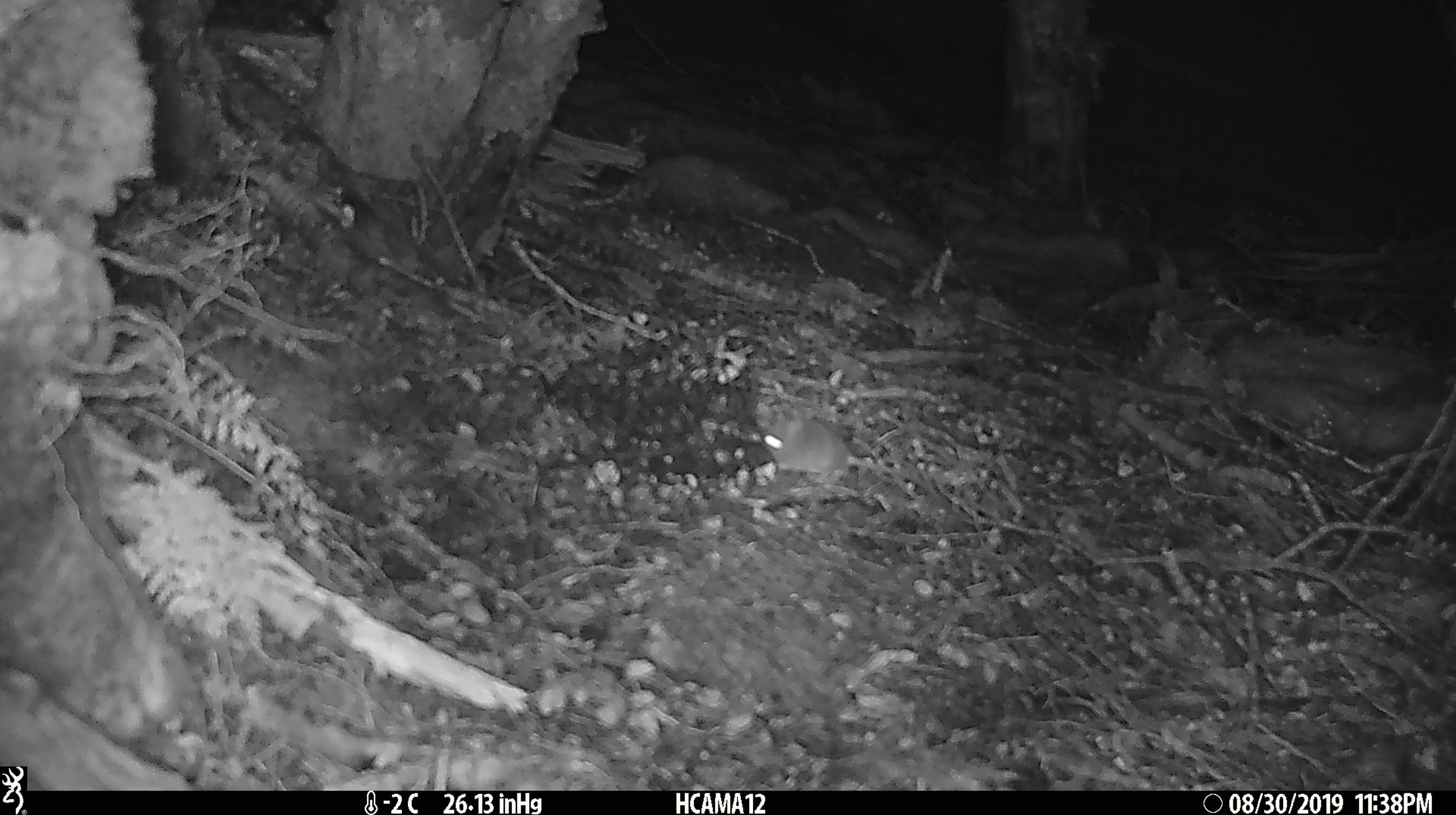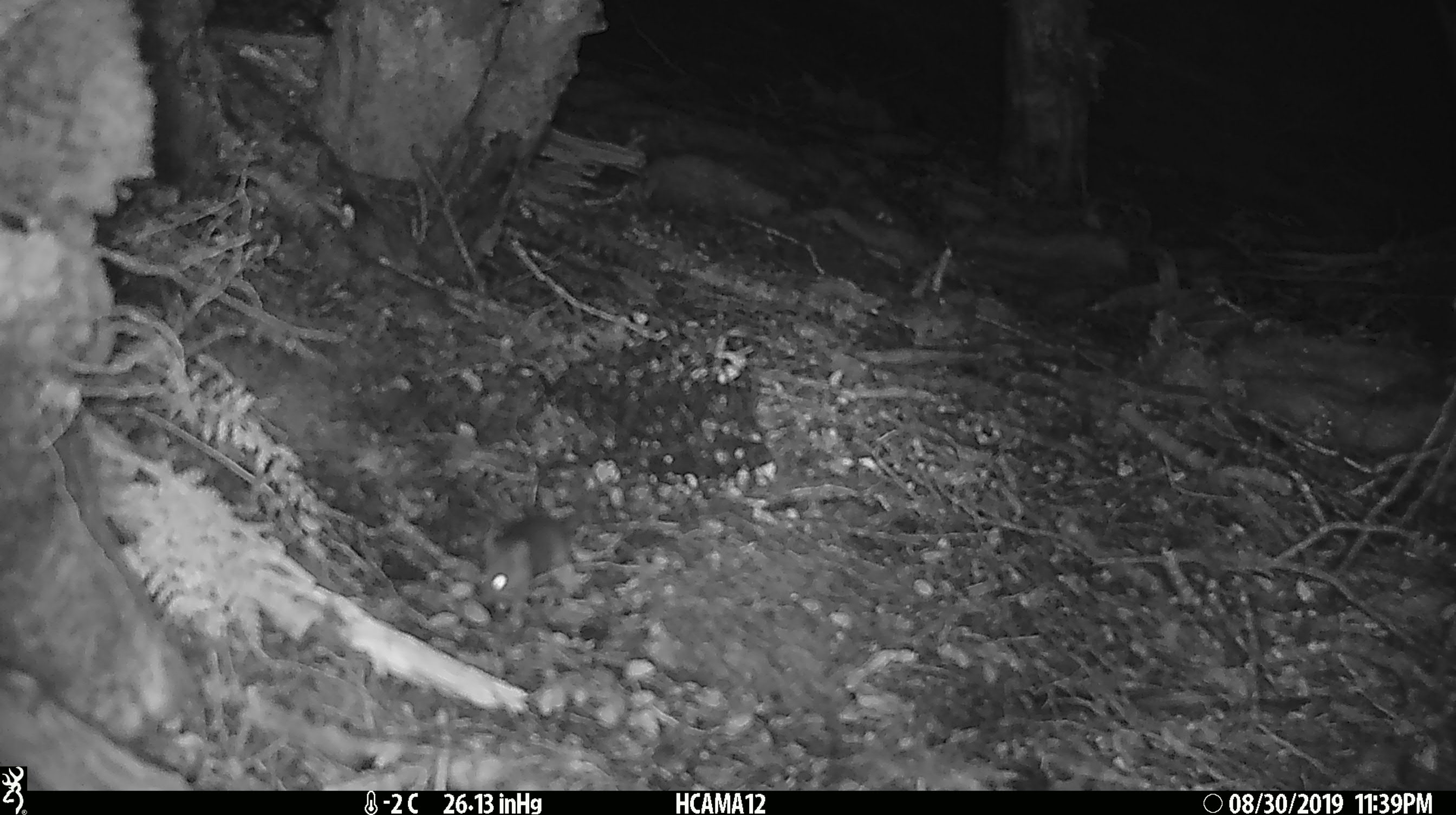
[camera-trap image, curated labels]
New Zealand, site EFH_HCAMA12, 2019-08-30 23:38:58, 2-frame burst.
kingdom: Animalia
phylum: Chordata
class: Mammalia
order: Rodentia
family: Muridae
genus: Mus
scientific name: Mus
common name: mouse